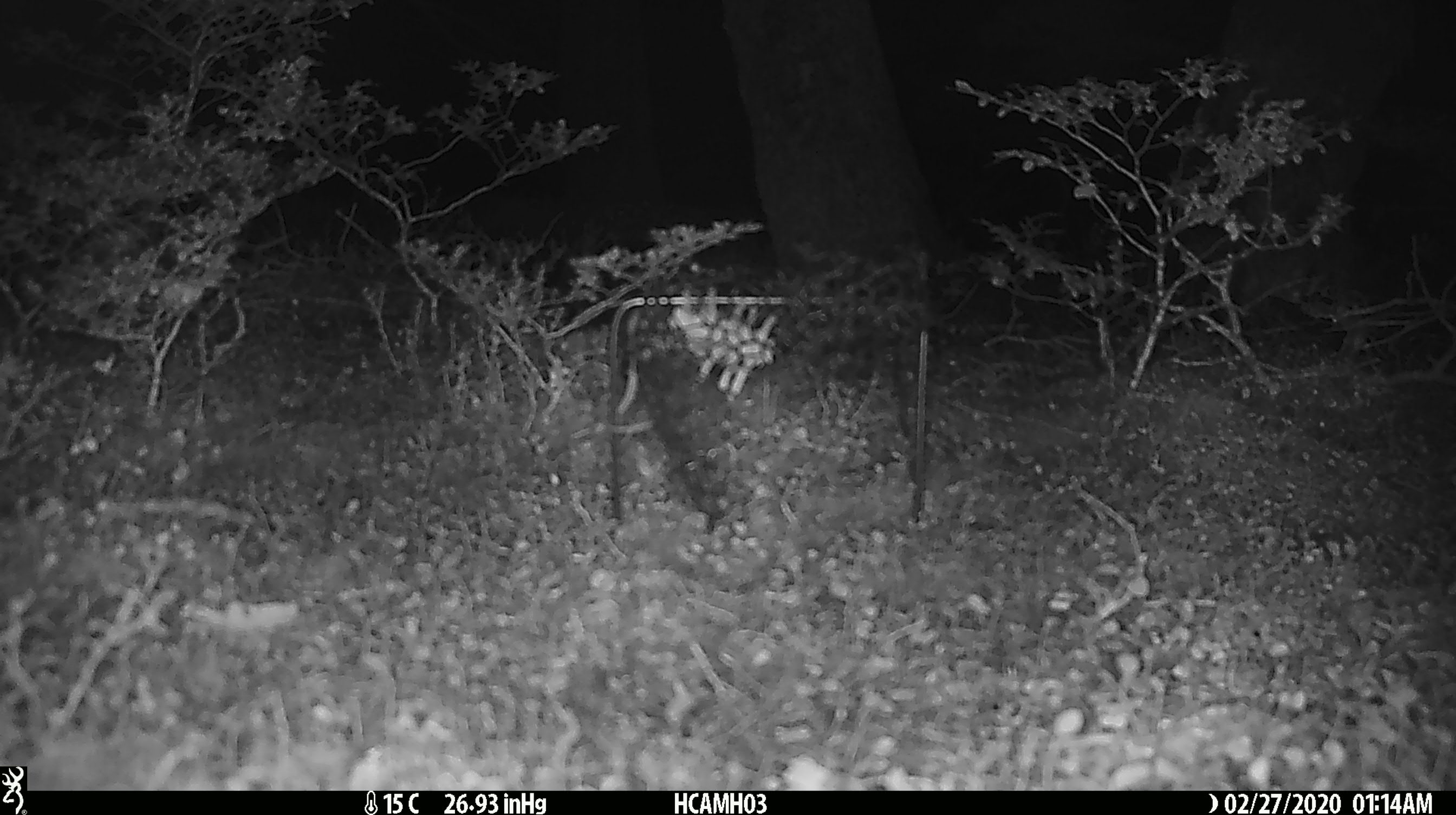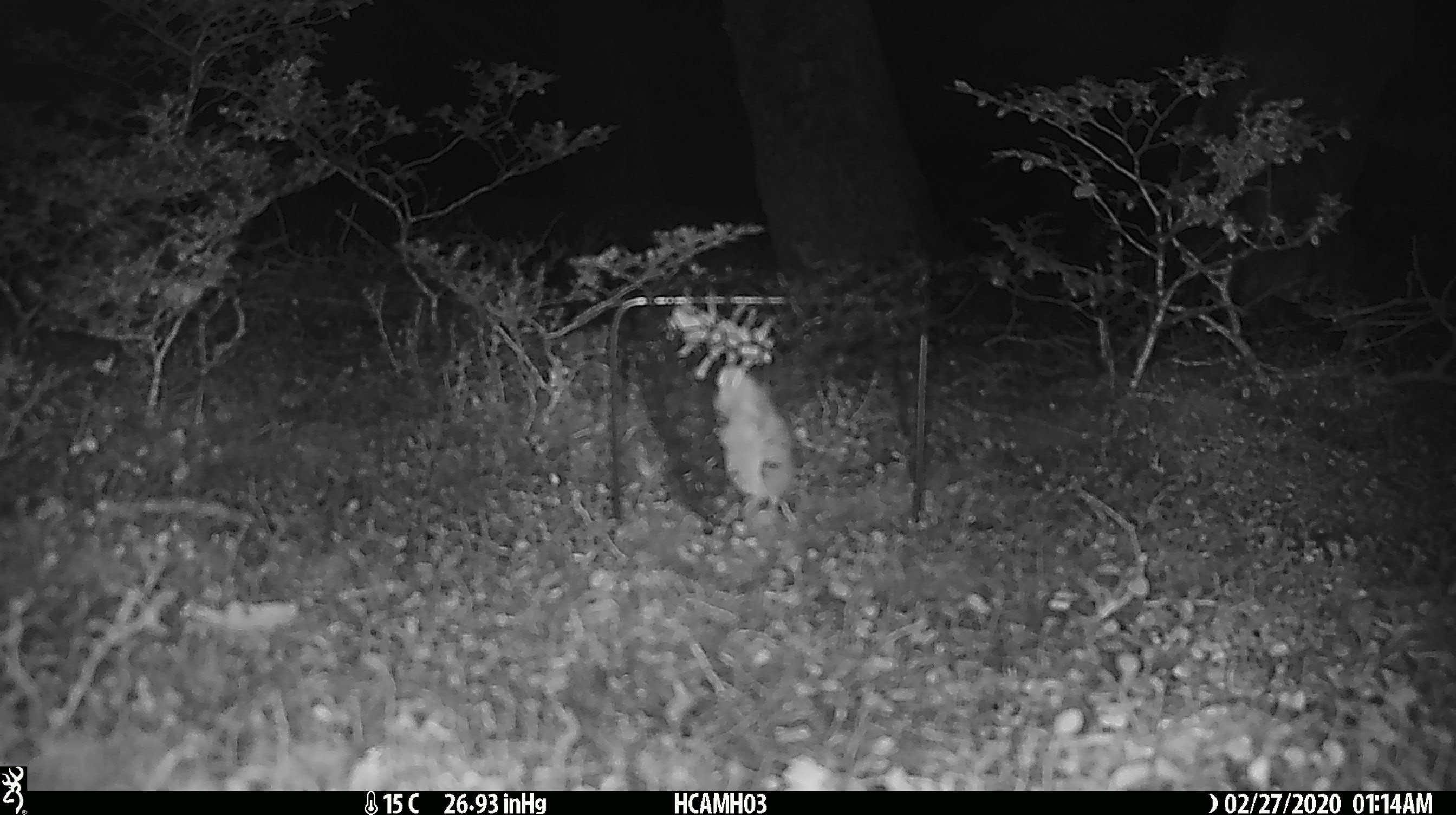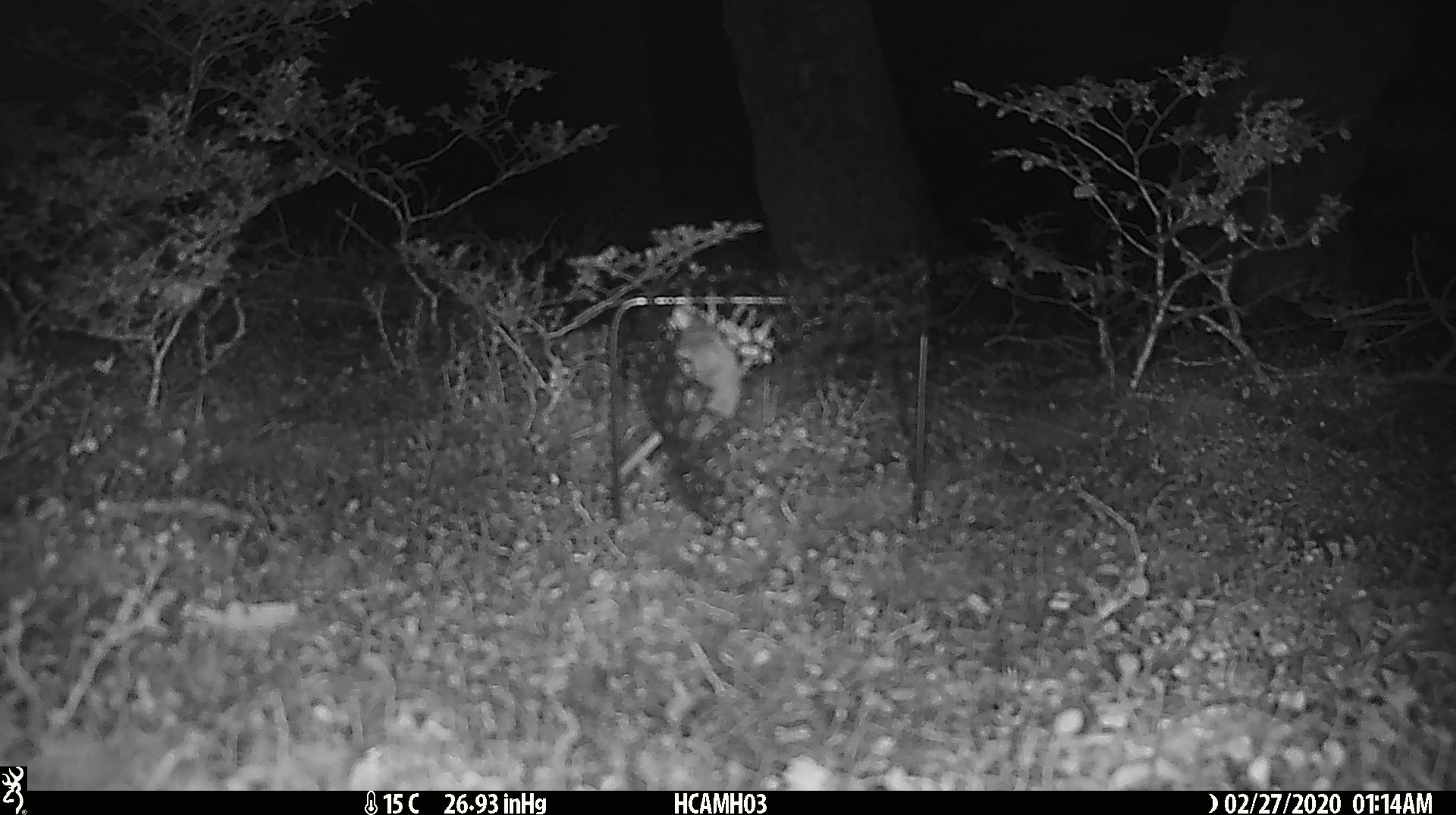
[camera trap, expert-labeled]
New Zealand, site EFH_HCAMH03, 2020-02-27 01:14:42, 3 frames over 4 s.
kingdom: Animalia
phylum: Chordata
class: Mammalia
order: Rodentia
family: Muridae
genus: Mus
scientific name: Mus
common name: mouse